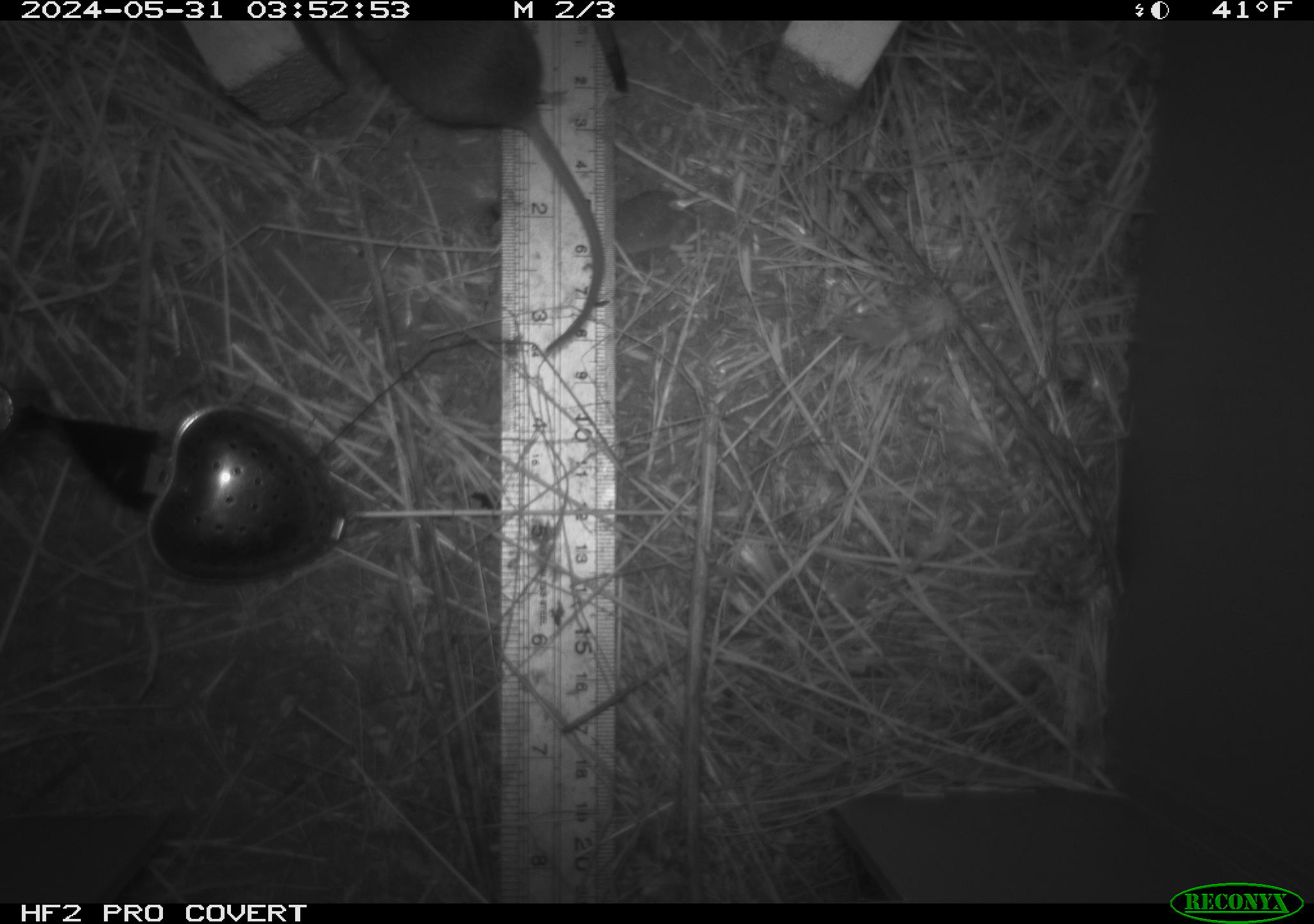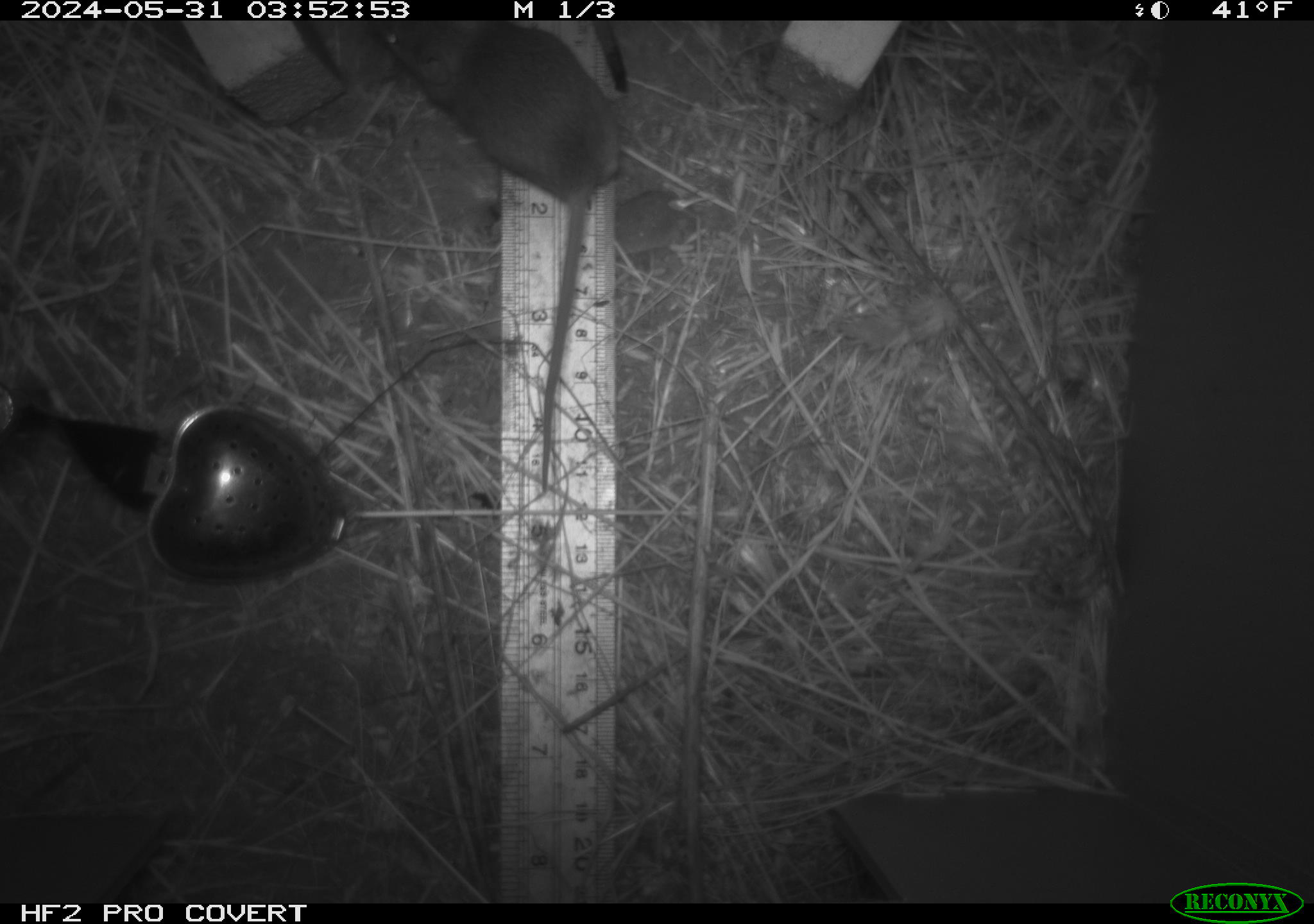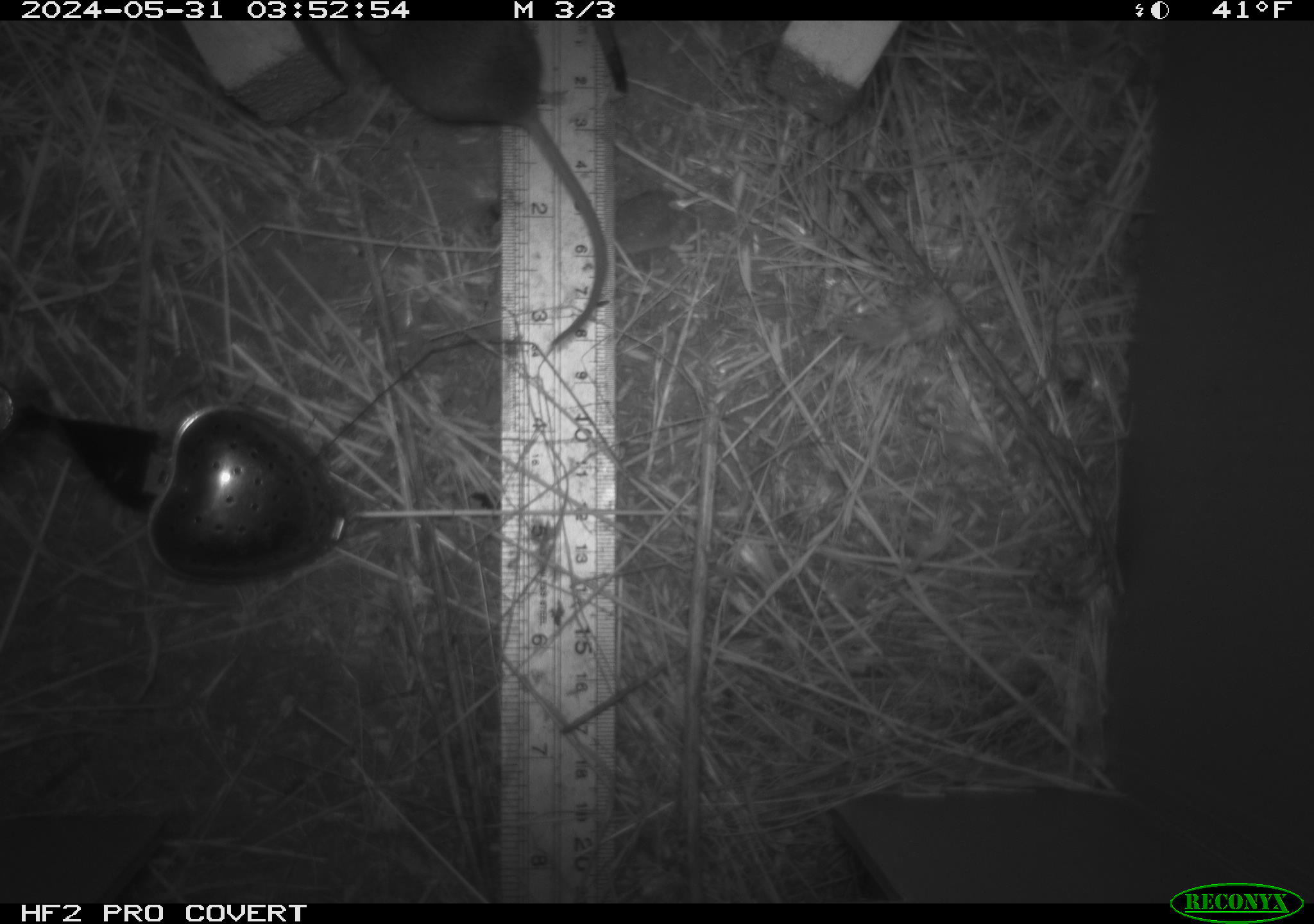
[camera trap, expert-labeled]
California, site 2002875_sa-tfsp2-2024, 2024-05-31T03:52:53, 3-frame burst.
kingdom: Animalia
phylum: Chordata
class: Mammalia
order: Rodentia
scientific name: Rodentia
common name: mouse species